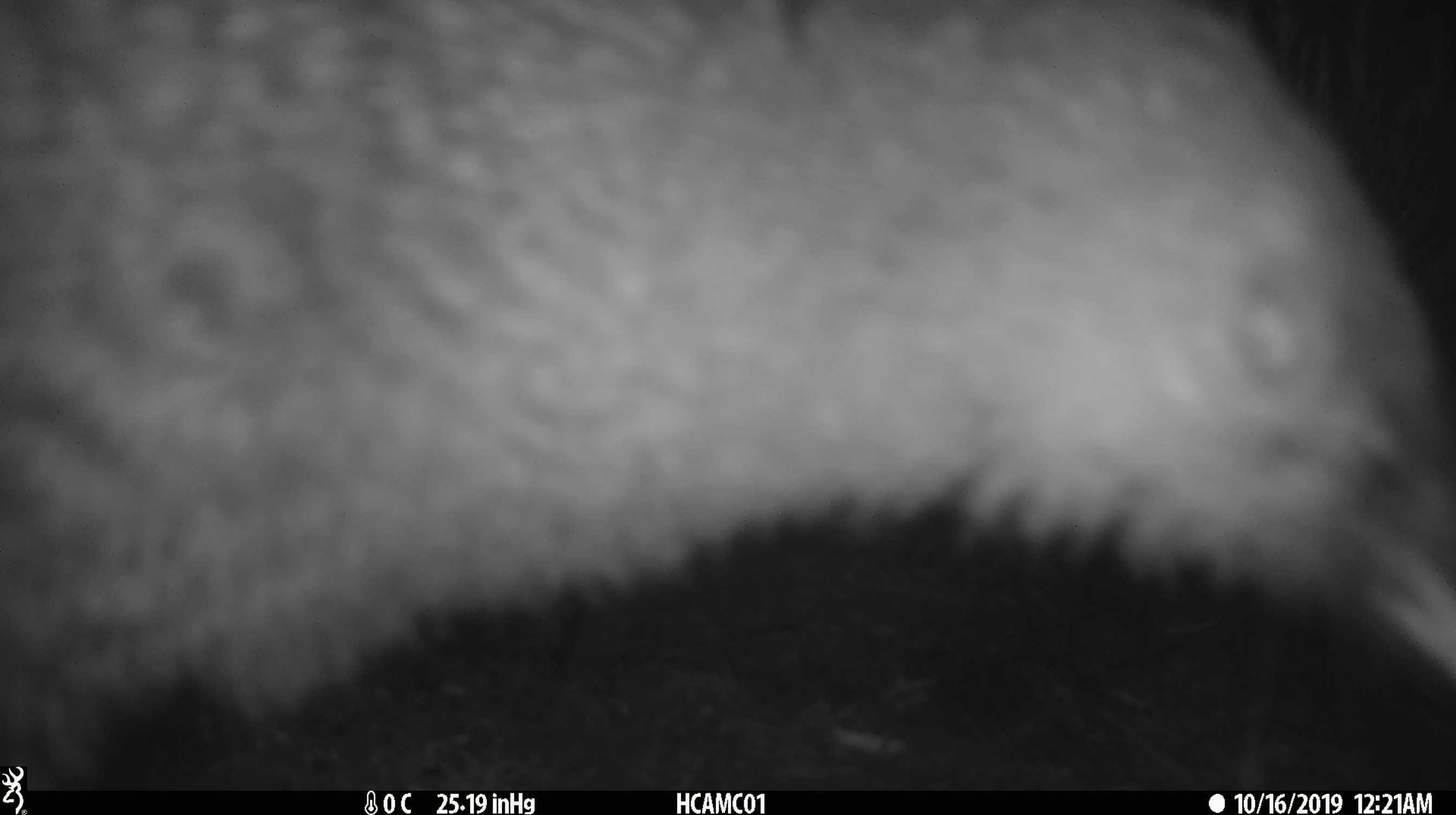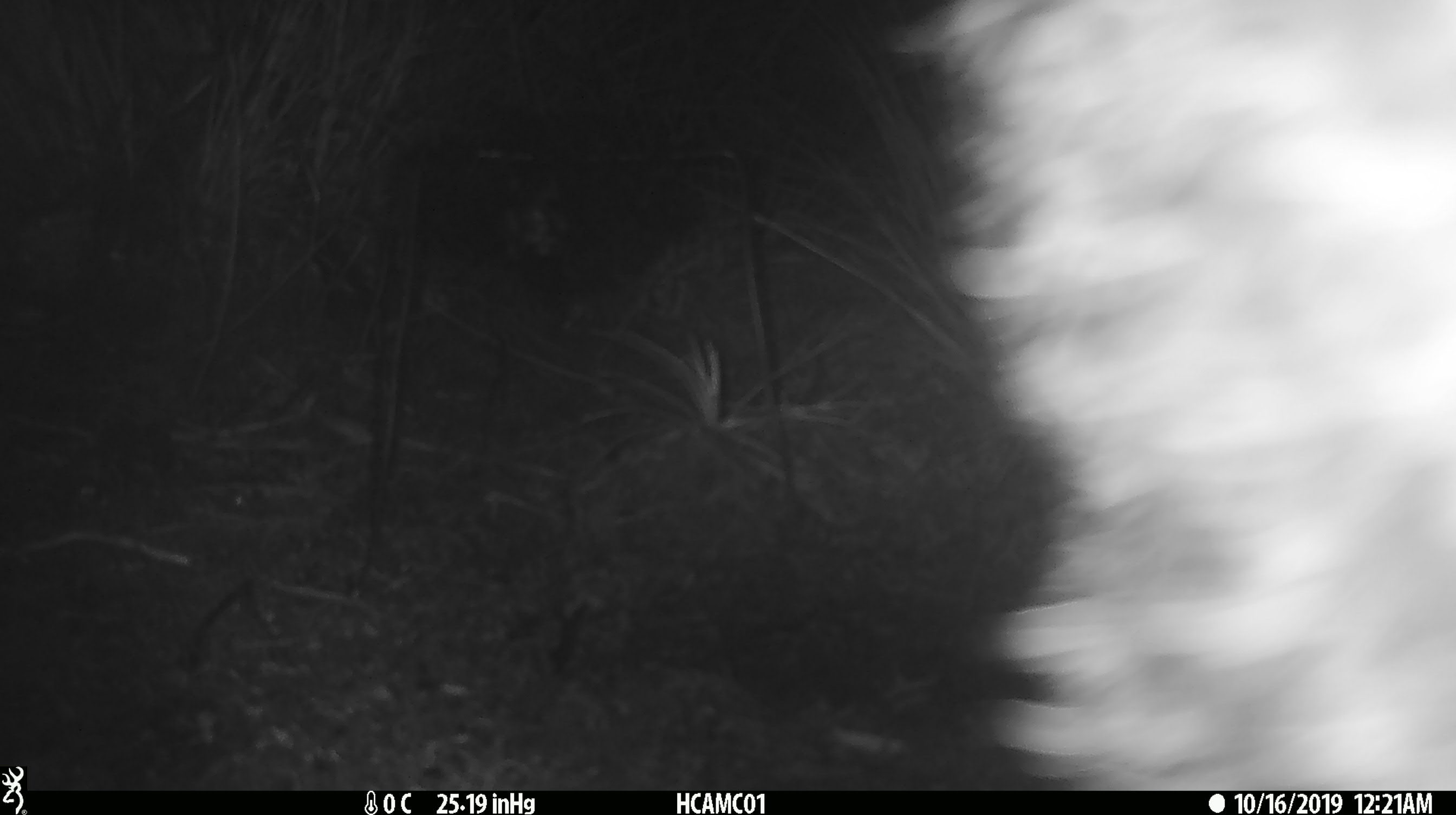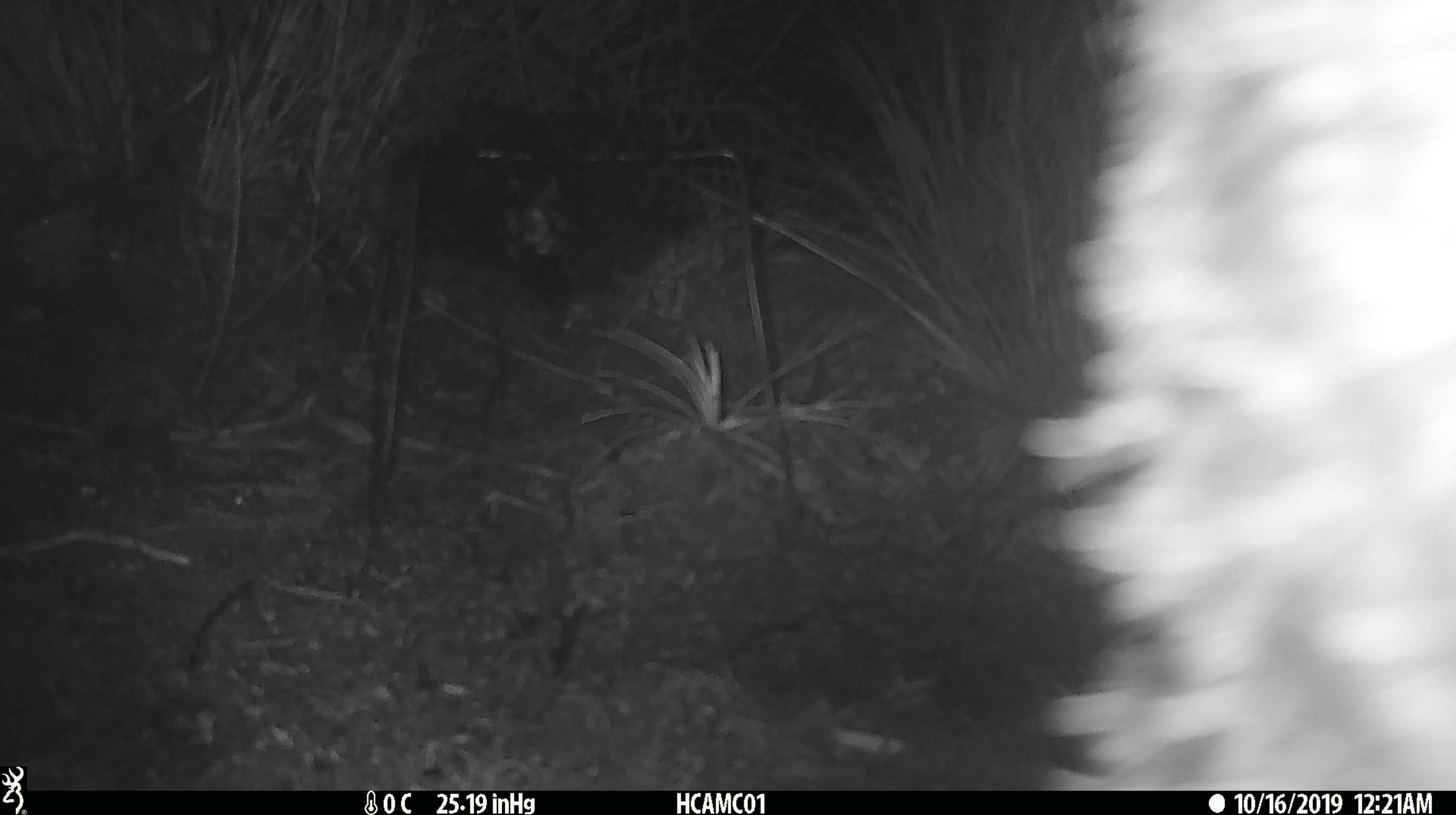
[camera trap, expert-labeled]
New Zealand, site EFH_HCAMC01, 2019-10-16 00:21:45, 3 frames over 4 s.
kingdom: Animalia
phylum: Chordata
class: Aves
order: Apterygiformes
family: Apterygidae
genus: Apteryx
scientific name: Apteryx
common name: kiwi